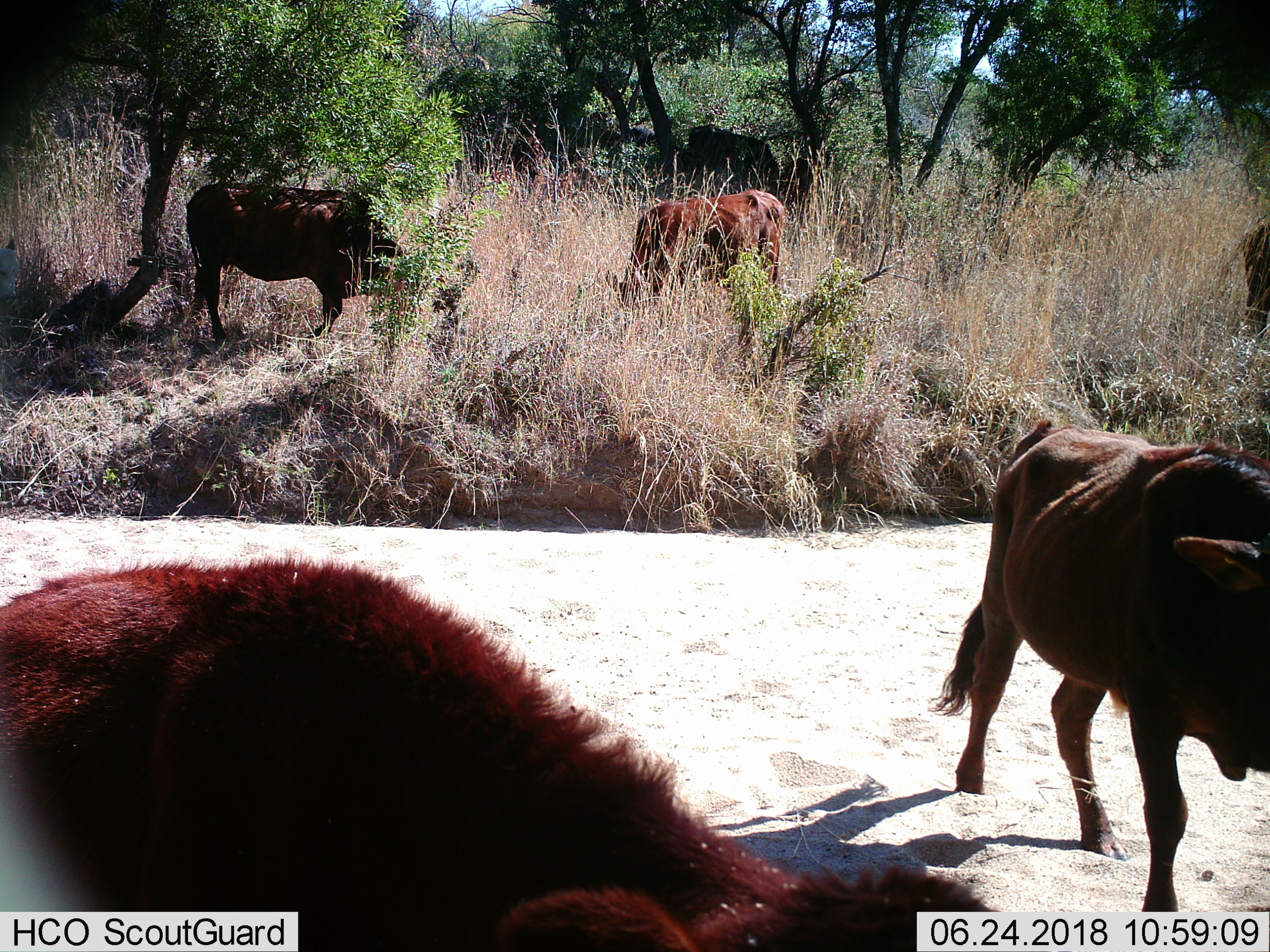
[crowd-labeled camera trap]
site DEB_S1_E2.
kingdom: Animalia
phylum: Chordata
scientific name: Vertebrata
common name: domestic animal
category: domesticanimal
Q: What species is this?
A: Domesticanimal (domestic animal) (Vertebrata).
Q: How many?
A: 6.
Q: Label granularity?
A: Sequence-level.